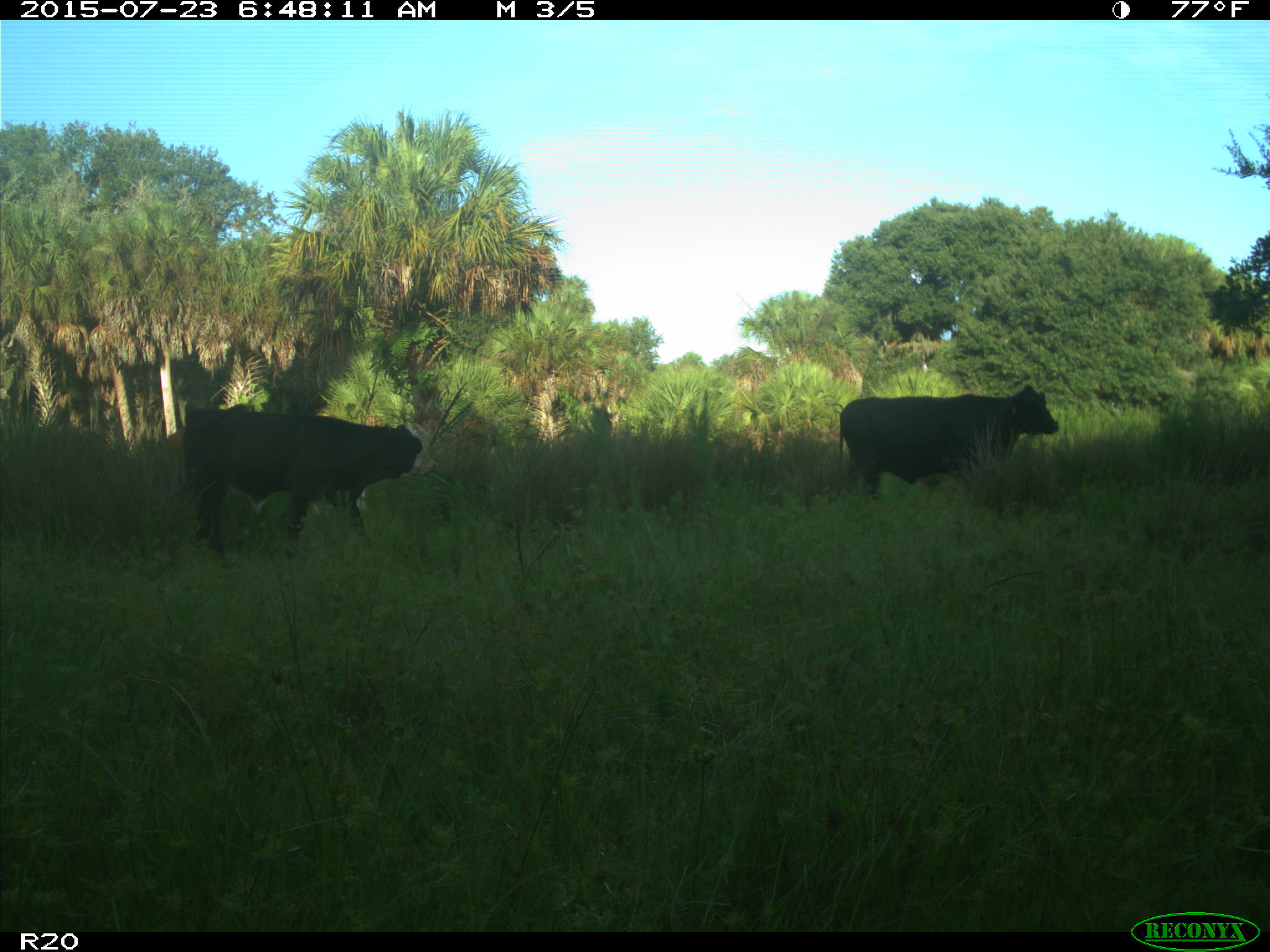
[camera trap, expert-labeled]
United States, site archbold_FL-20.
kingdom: Animalia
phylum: Chordata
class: Mammalia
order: Artiodactyla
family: Bovidae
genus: Bos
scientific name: Bos taurus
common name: domestic cow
Bos taurus (domestic cow).